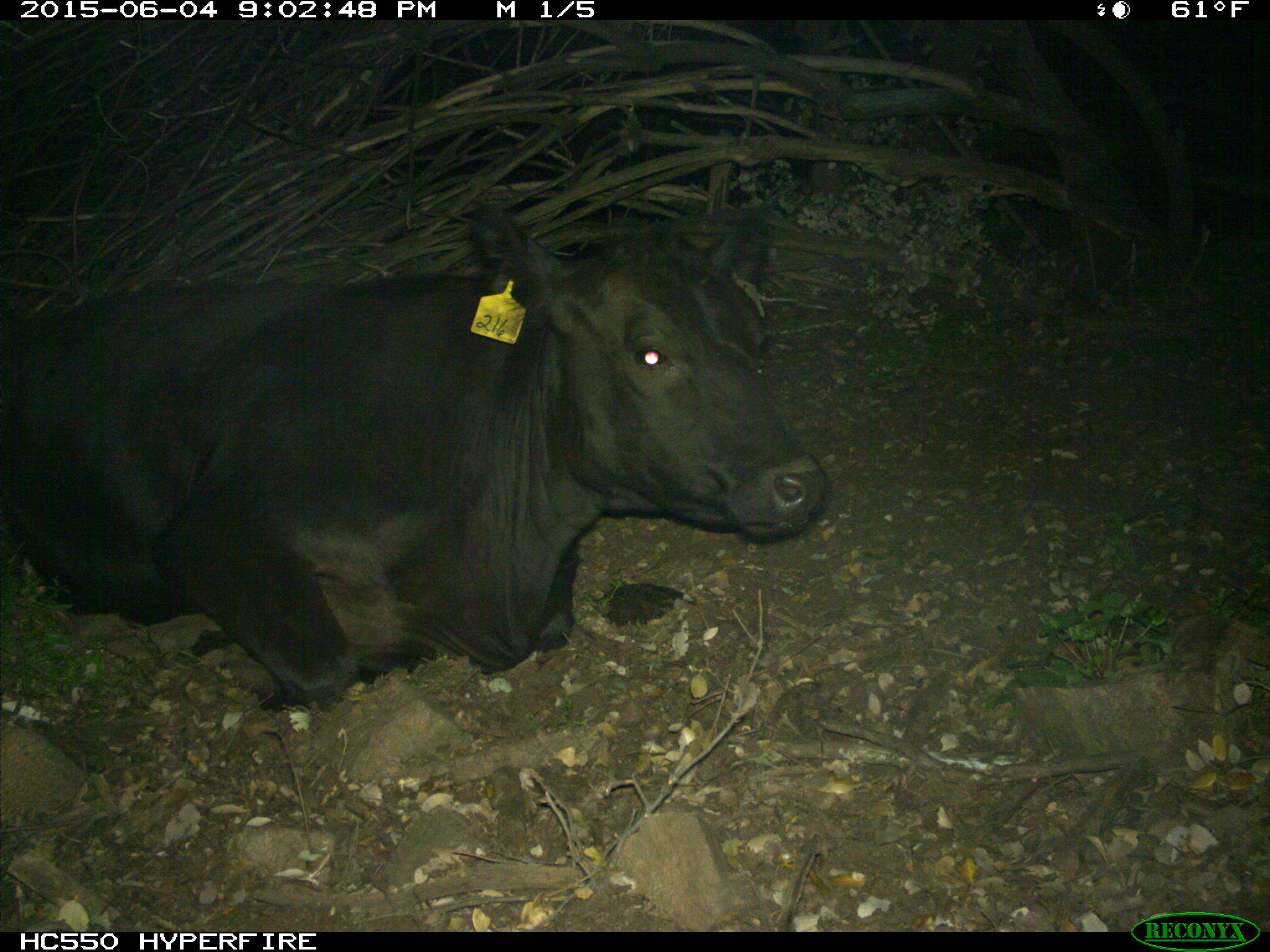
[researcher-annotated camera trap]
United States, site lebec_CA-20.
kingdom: Animalia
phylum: Chordata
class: Mammalia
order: Artiodactyla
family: Bovidae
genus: Bos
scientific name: Bos taurus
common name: domestic cow